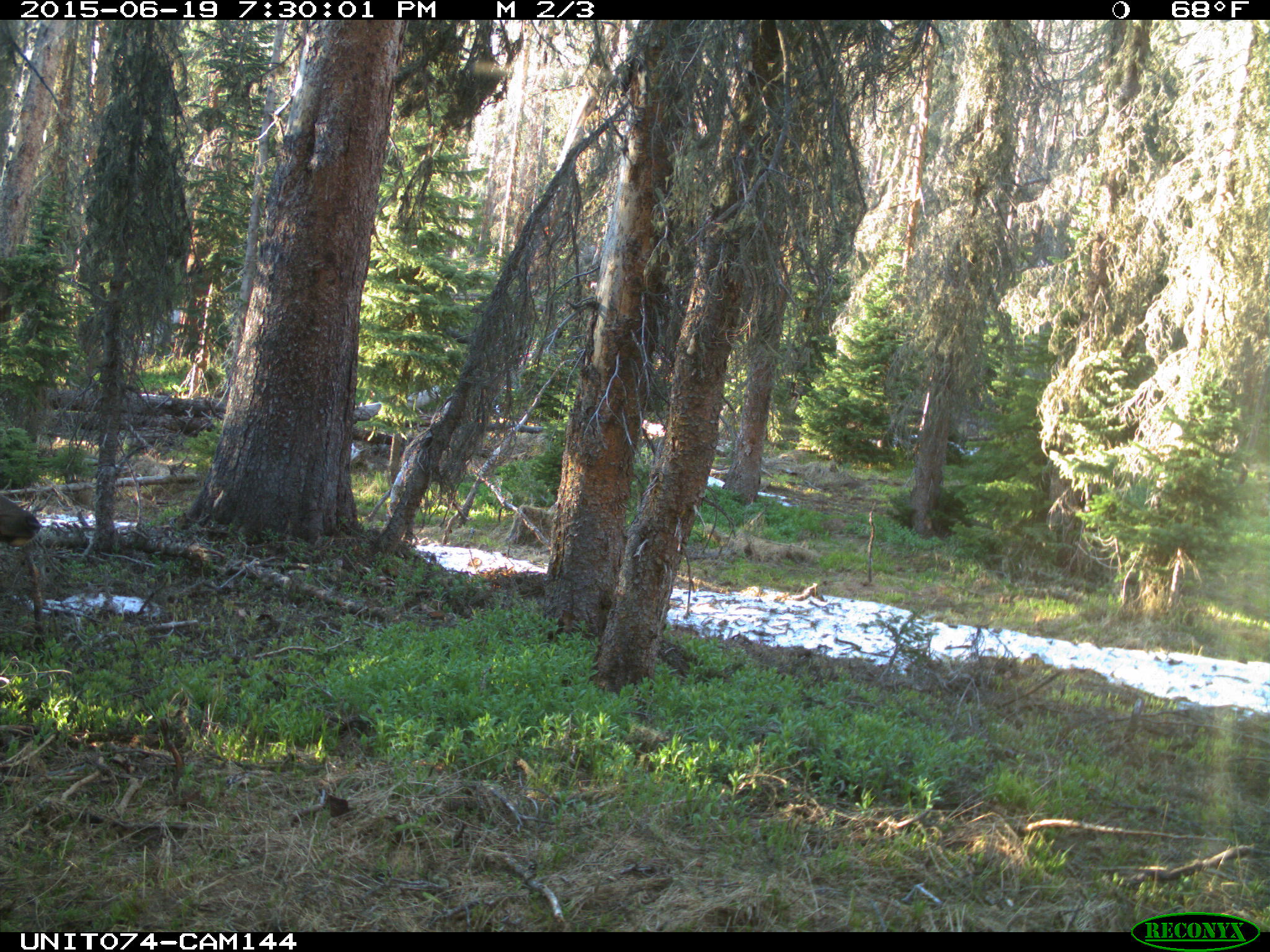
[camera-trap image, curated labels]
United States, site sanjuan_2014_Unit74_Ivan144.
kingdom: Animalia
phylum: Chordata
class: Mammalia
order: Artiodactyla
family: Cervidae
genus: Cervus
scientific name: Cervus elaphus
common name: red deer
Cervus elaphus (red deer).